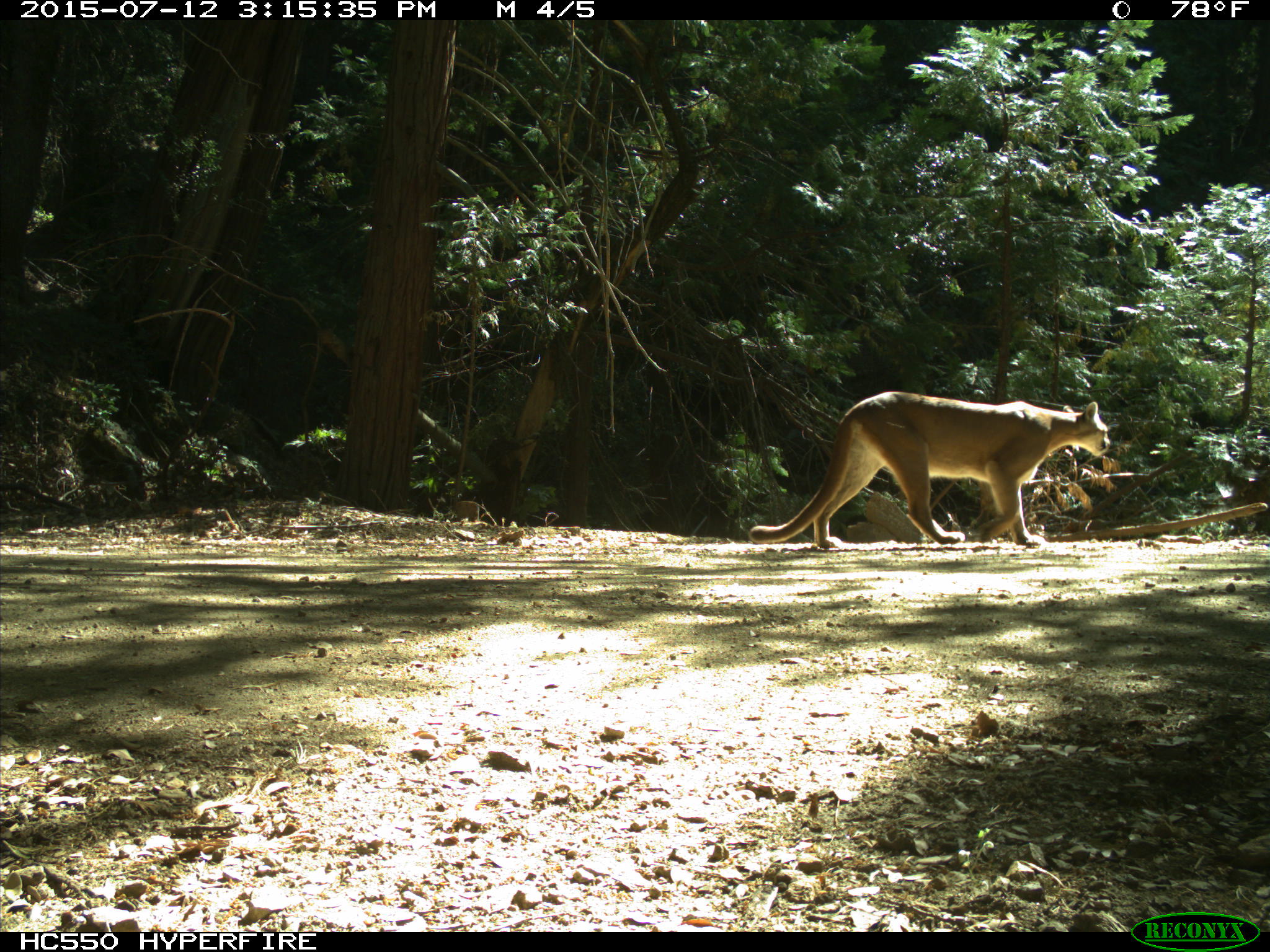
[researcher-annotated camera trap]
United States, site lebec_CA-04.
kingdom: Animalia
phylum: Chordata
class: Mammalia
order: Carnivora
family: Felidae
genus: Puma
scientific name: Puma concolor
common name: mountain lion